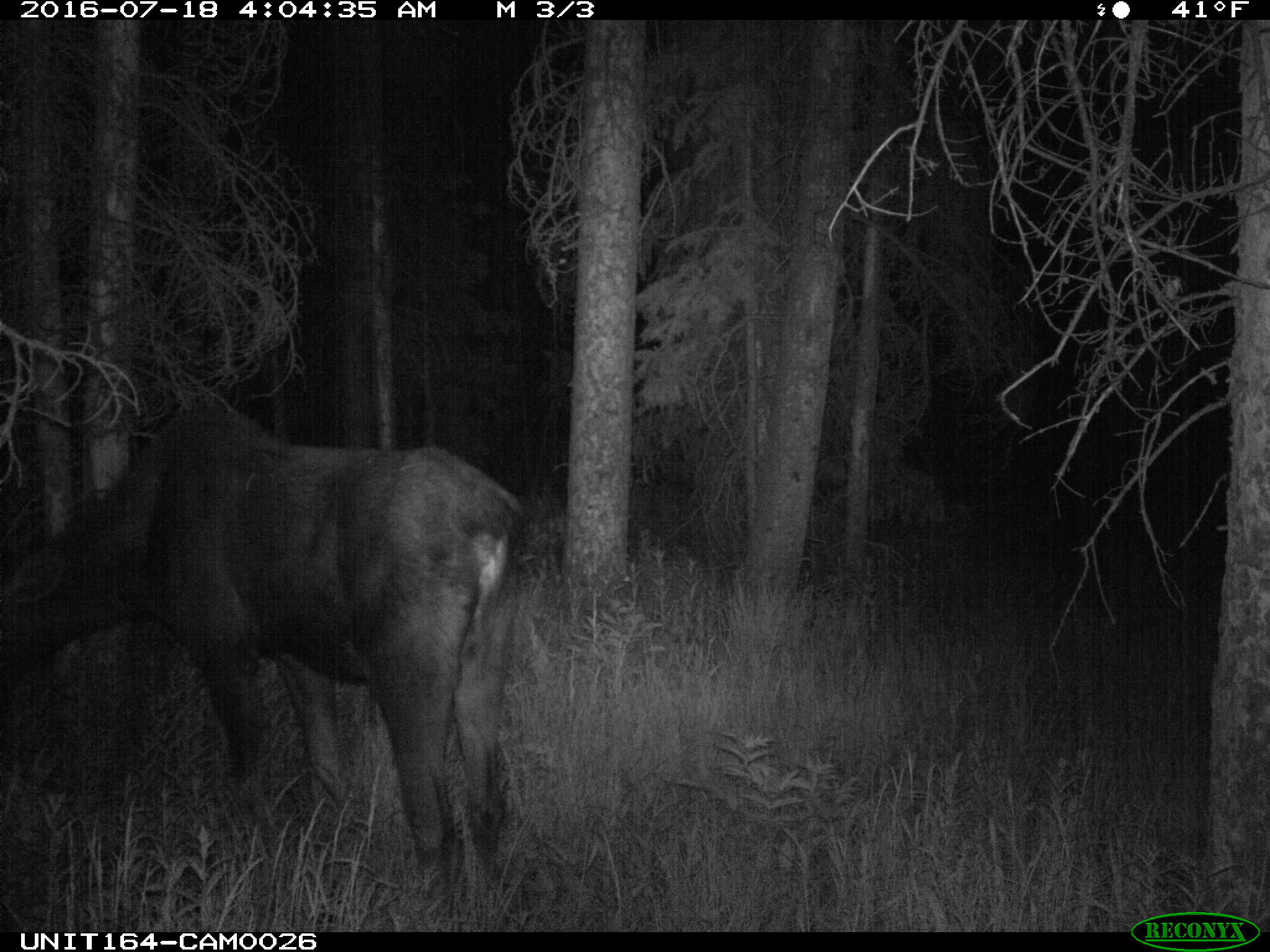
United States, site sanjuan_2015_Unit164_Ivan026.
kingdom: Animalia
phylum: Chordata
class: Mammalia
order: Artiodactyla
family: Cervidae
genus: Alces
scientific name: Alces alces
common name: moose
Alces alces (moose).